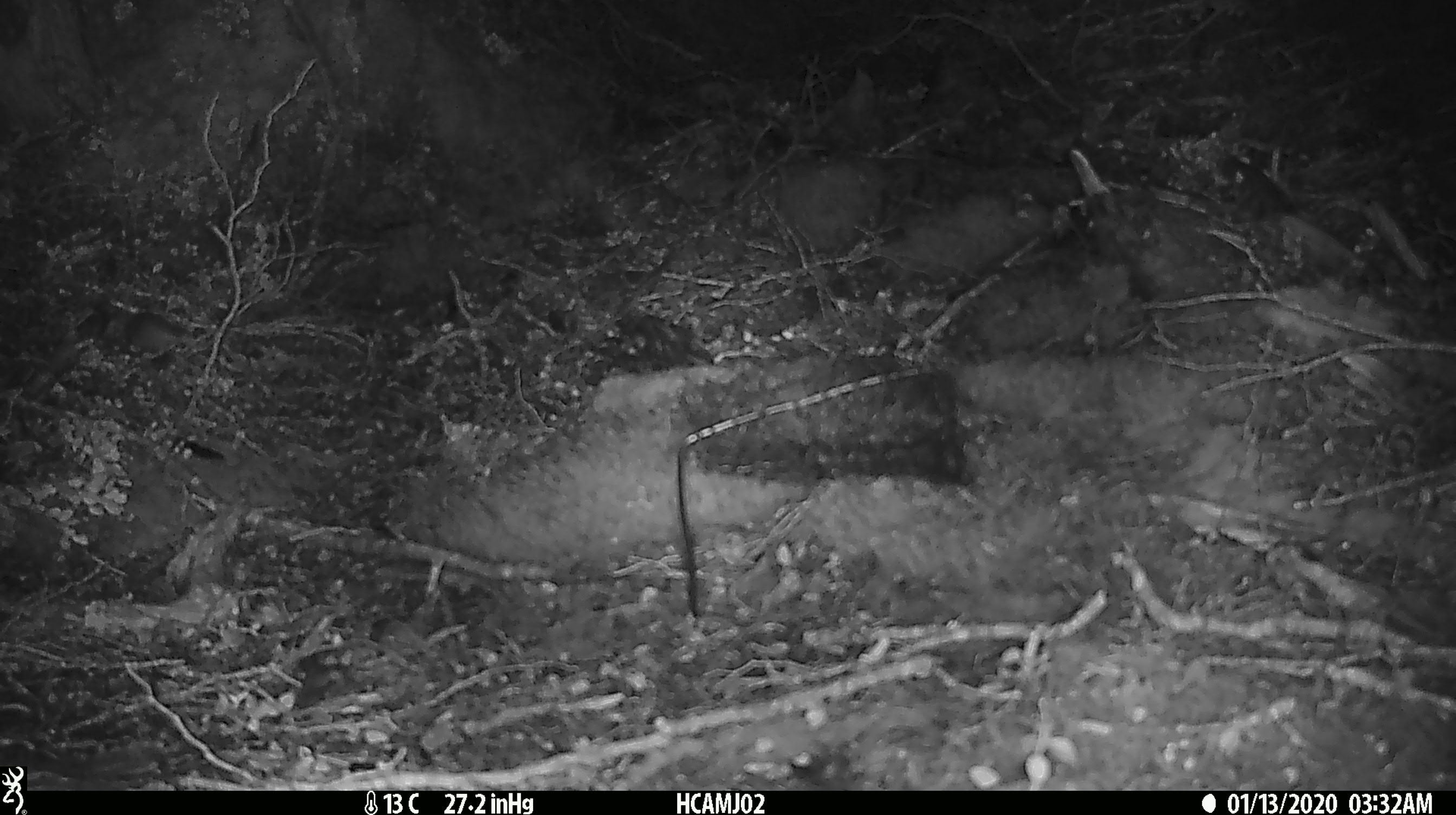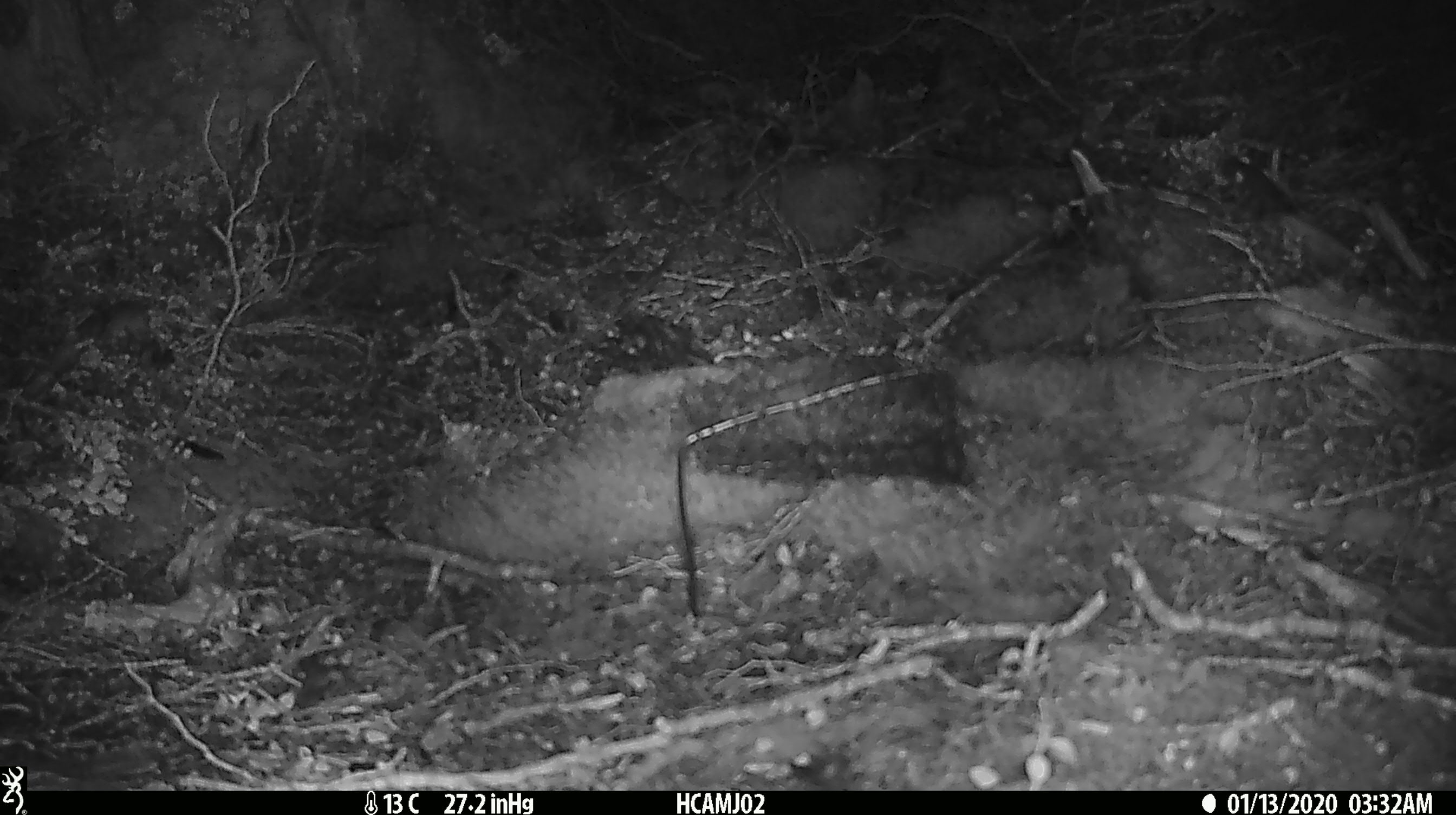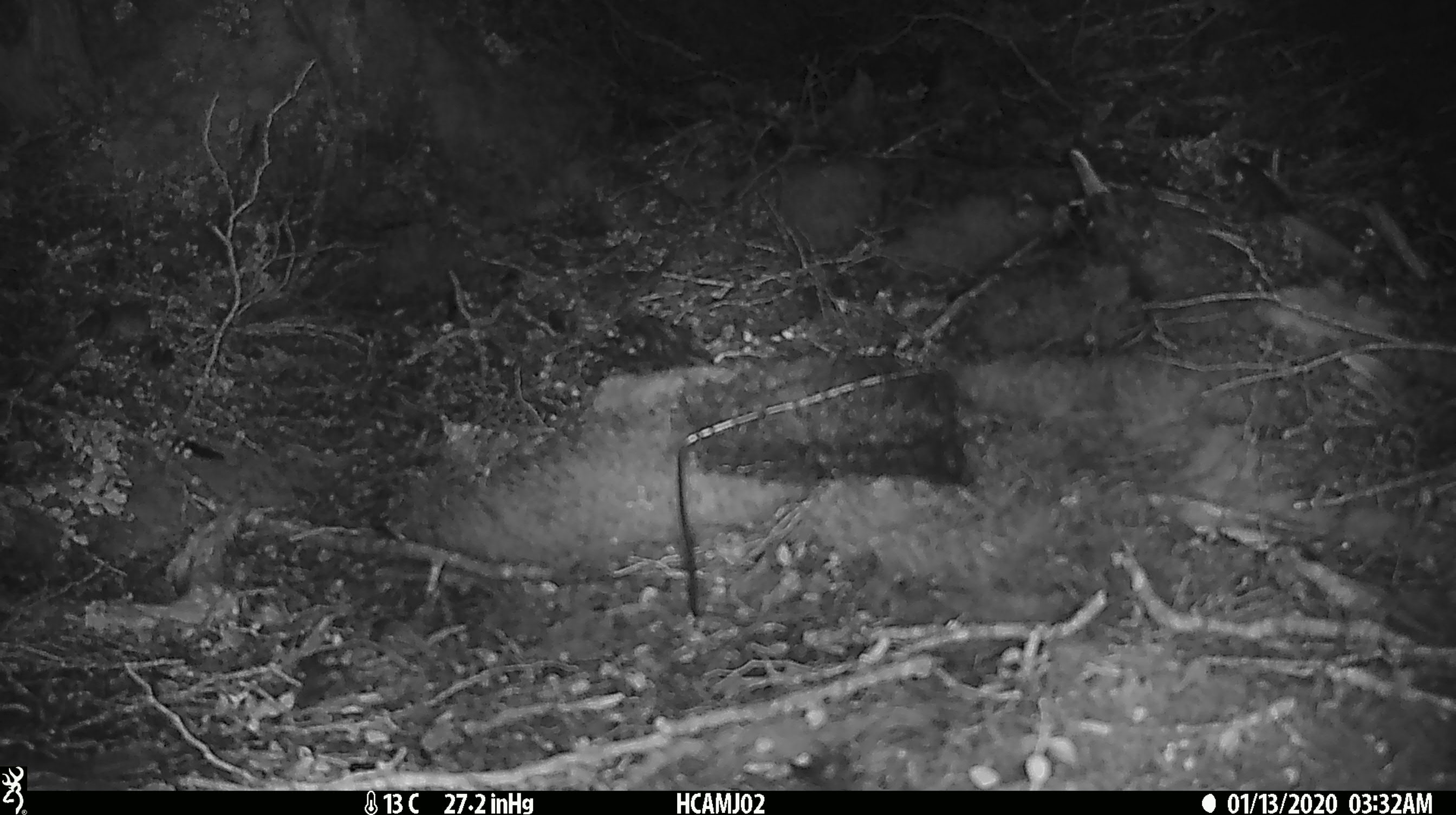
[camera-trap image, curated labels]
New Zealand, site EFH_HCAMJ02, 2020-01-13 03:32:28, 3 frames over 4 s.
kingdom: Animalia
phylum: Chordata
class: Mammalia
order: Rodentia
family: Muridae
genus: Mus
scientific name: Mus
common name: mouse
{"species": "mouse (Mus)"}